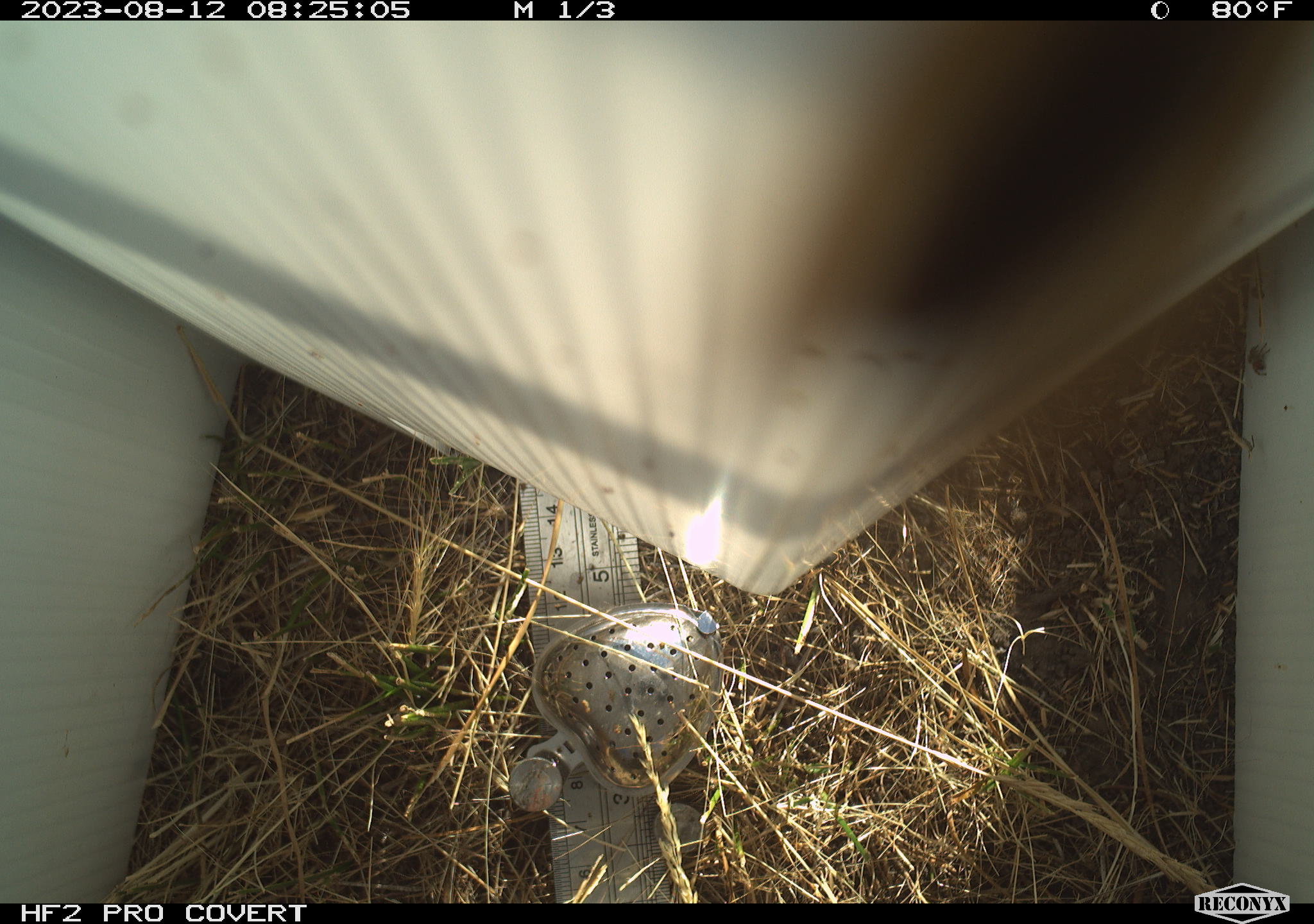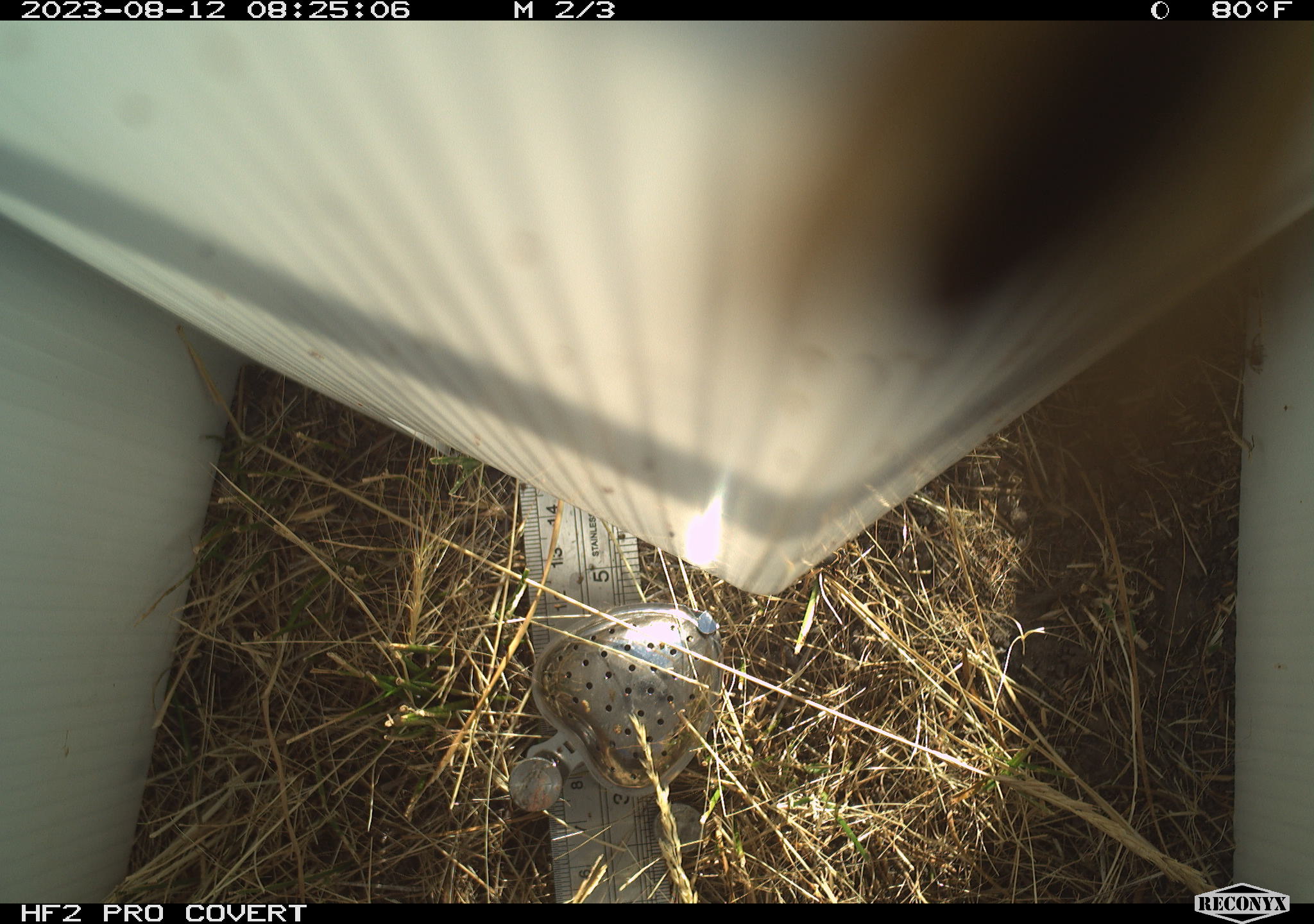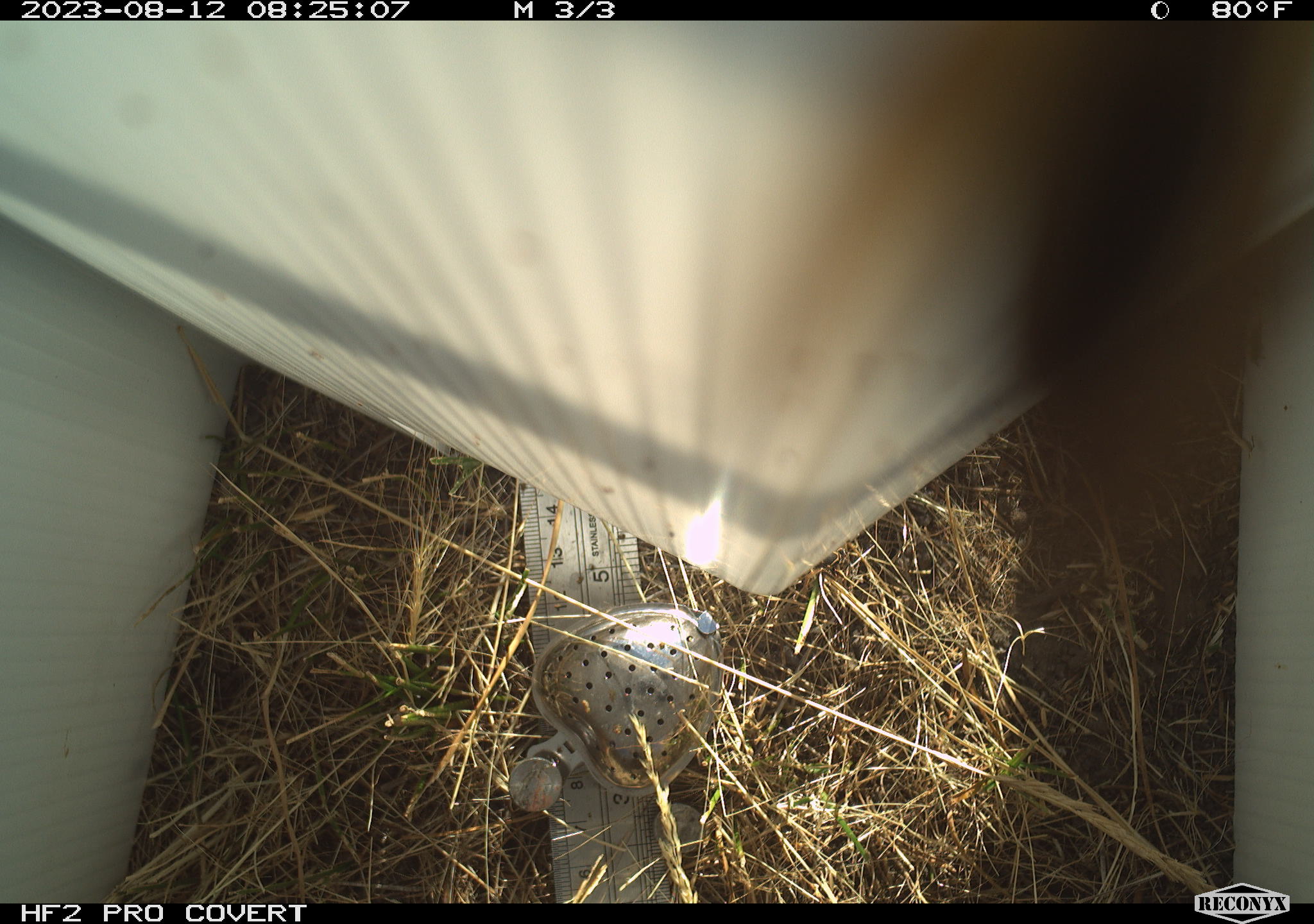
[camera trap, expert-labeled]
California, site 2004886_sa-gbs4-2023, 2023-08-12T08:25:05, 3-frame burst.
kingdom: Animalia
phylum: Arthropoda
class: Insecta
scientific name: Insecta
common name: insect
Insect (Insecta).